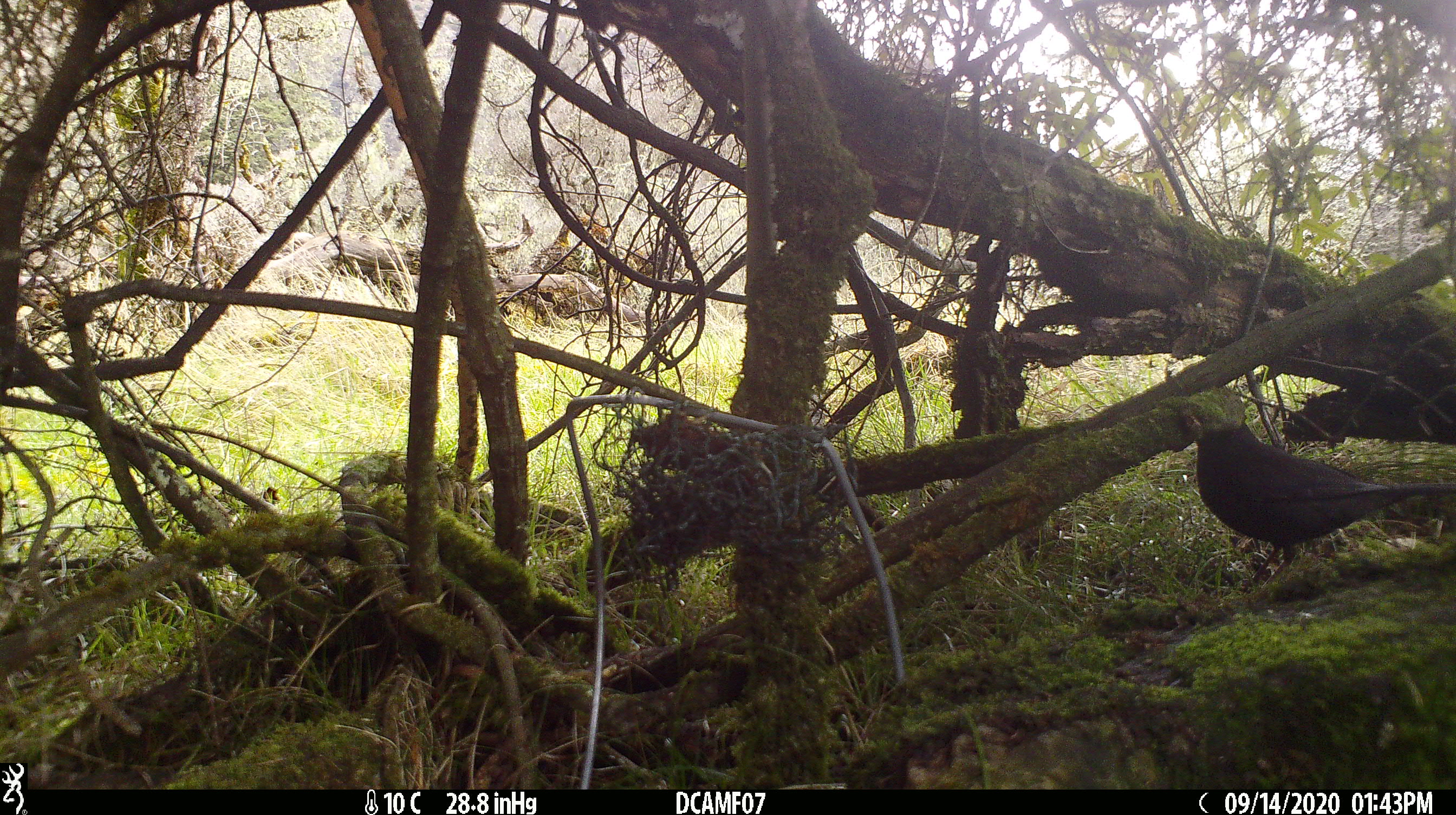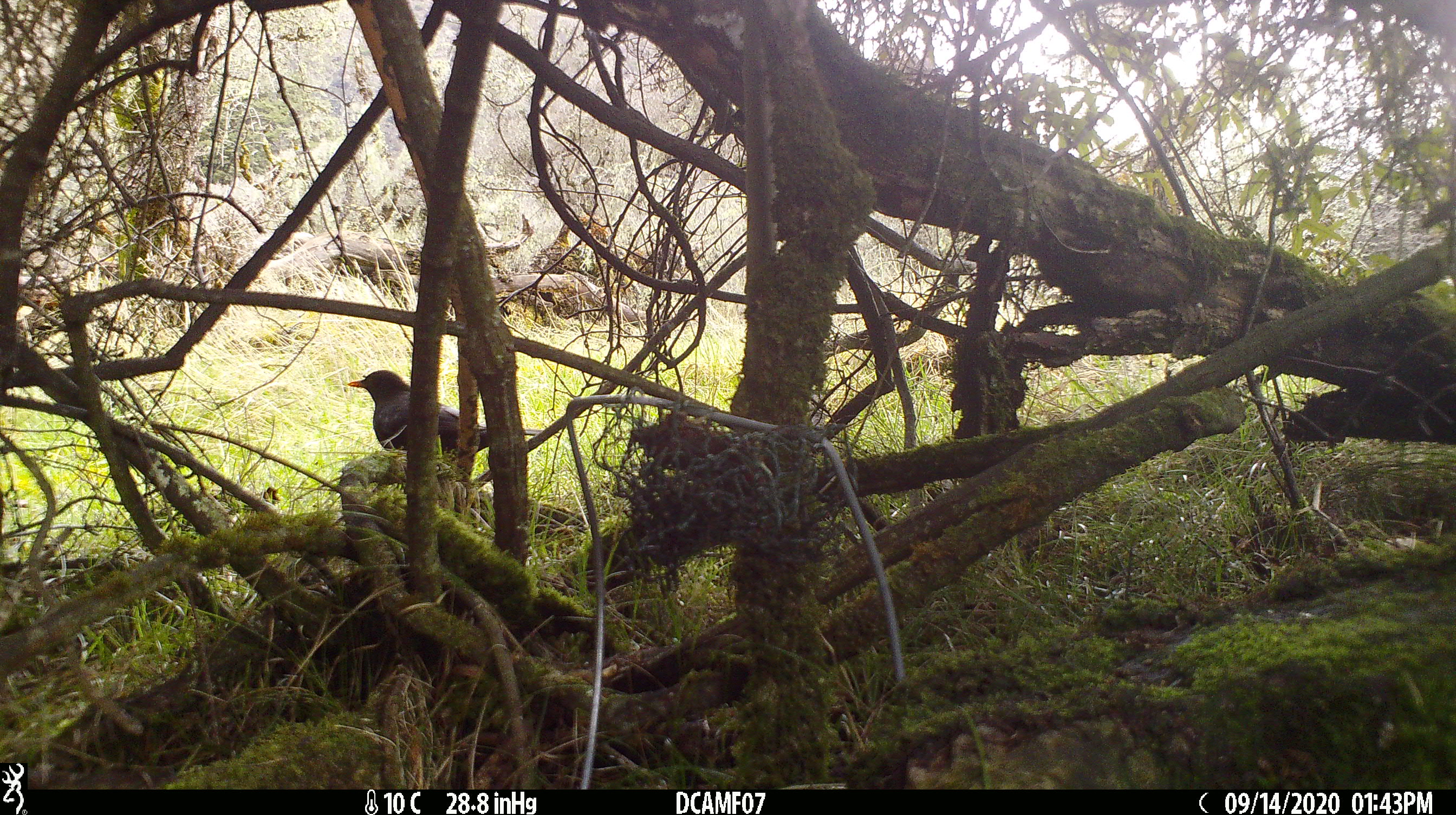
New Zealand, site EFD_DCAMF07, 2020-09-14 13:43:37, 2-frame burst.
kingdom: Animalia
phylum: Chordata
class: Aves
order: Passeriformes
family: Turdidae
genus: Turdus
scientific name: Turdus merula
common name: eurasian blackbird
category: blackbird